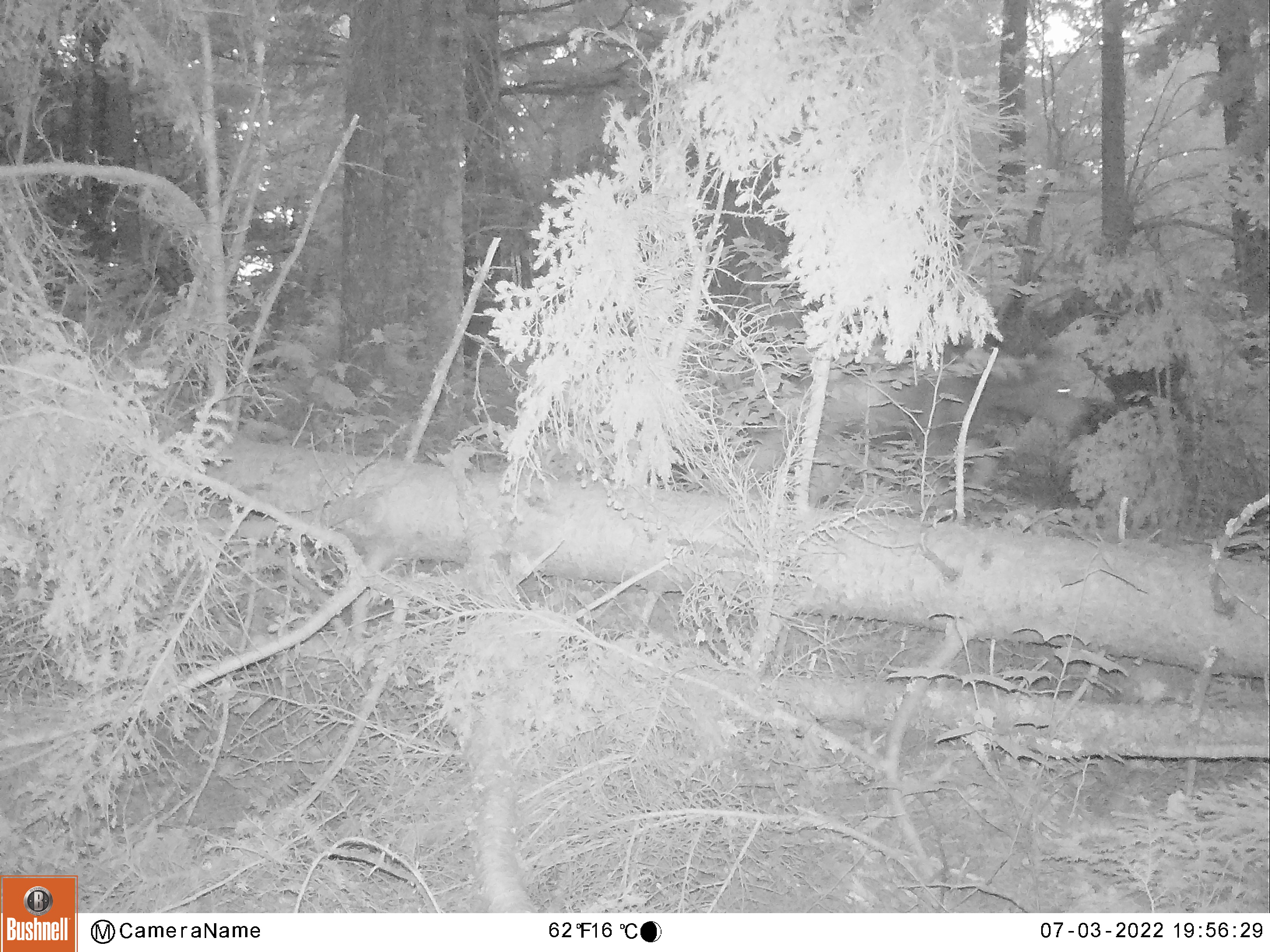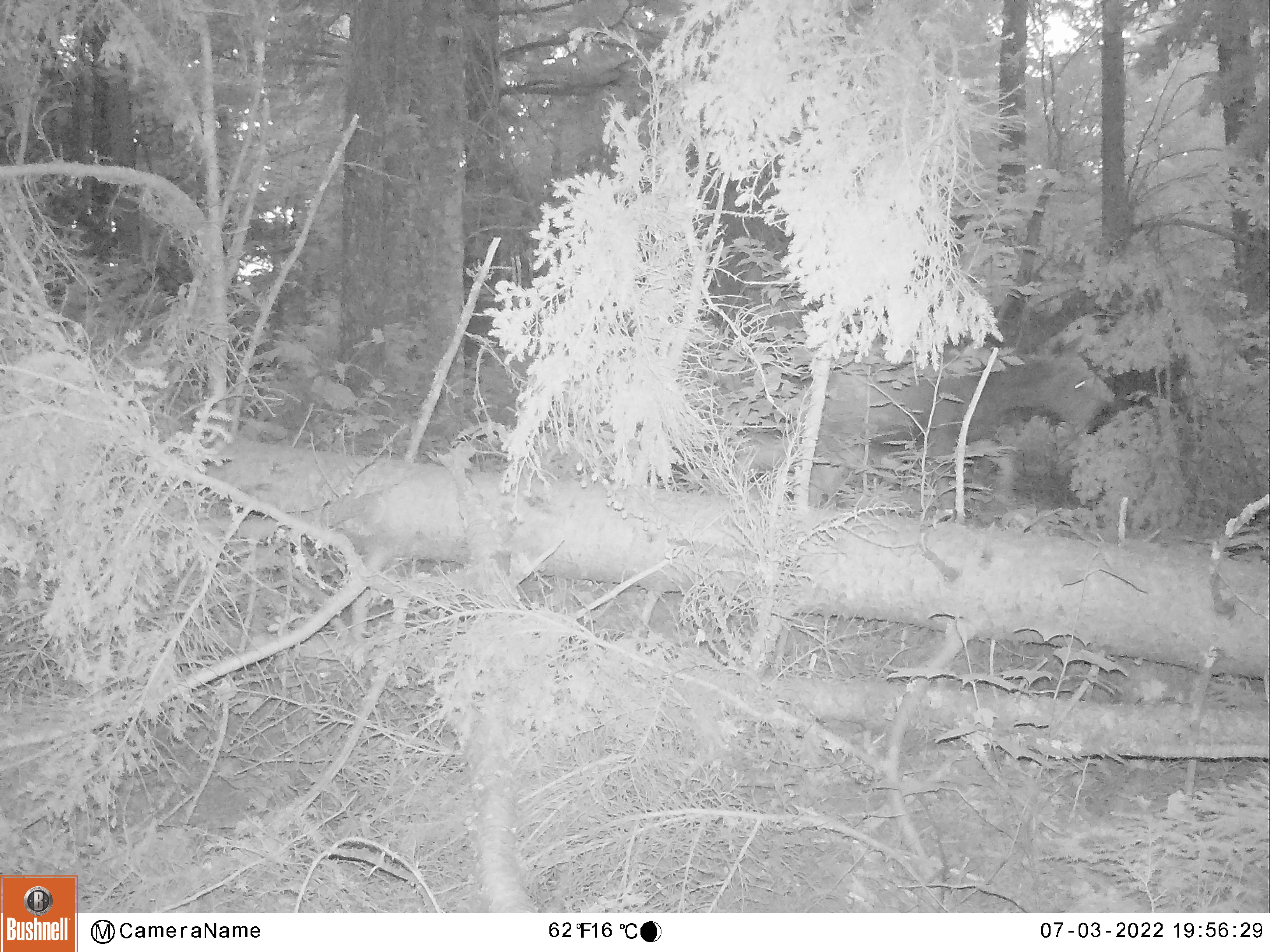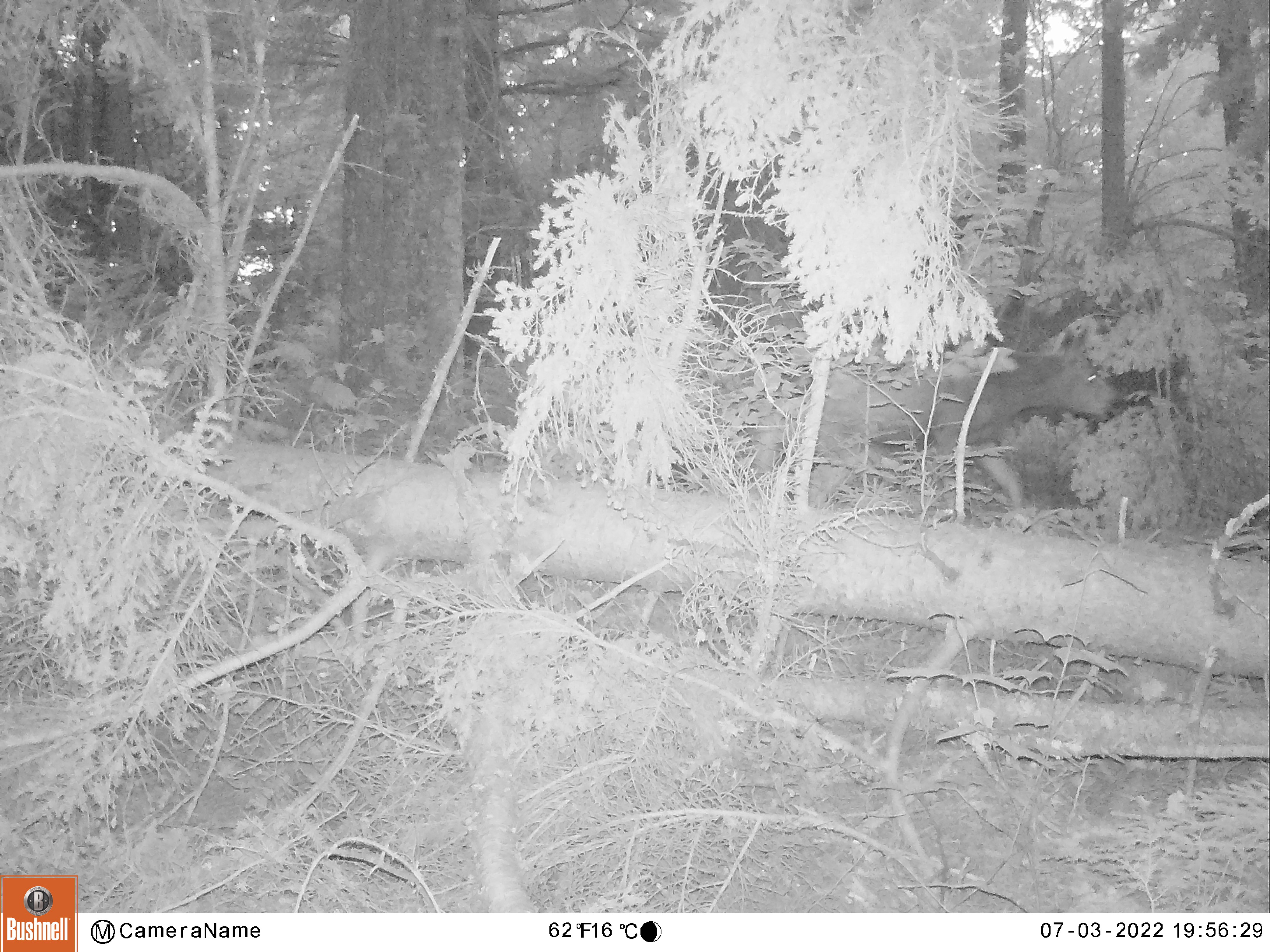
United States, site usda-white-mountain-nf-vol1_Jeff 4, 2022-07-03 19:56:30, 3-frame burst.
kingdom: Animalia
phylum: Chordata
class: Mammalia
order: Artiodactyla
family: Cervidae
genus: Alces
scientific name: Alces alces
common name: moose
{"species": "moose (Alces alces)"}